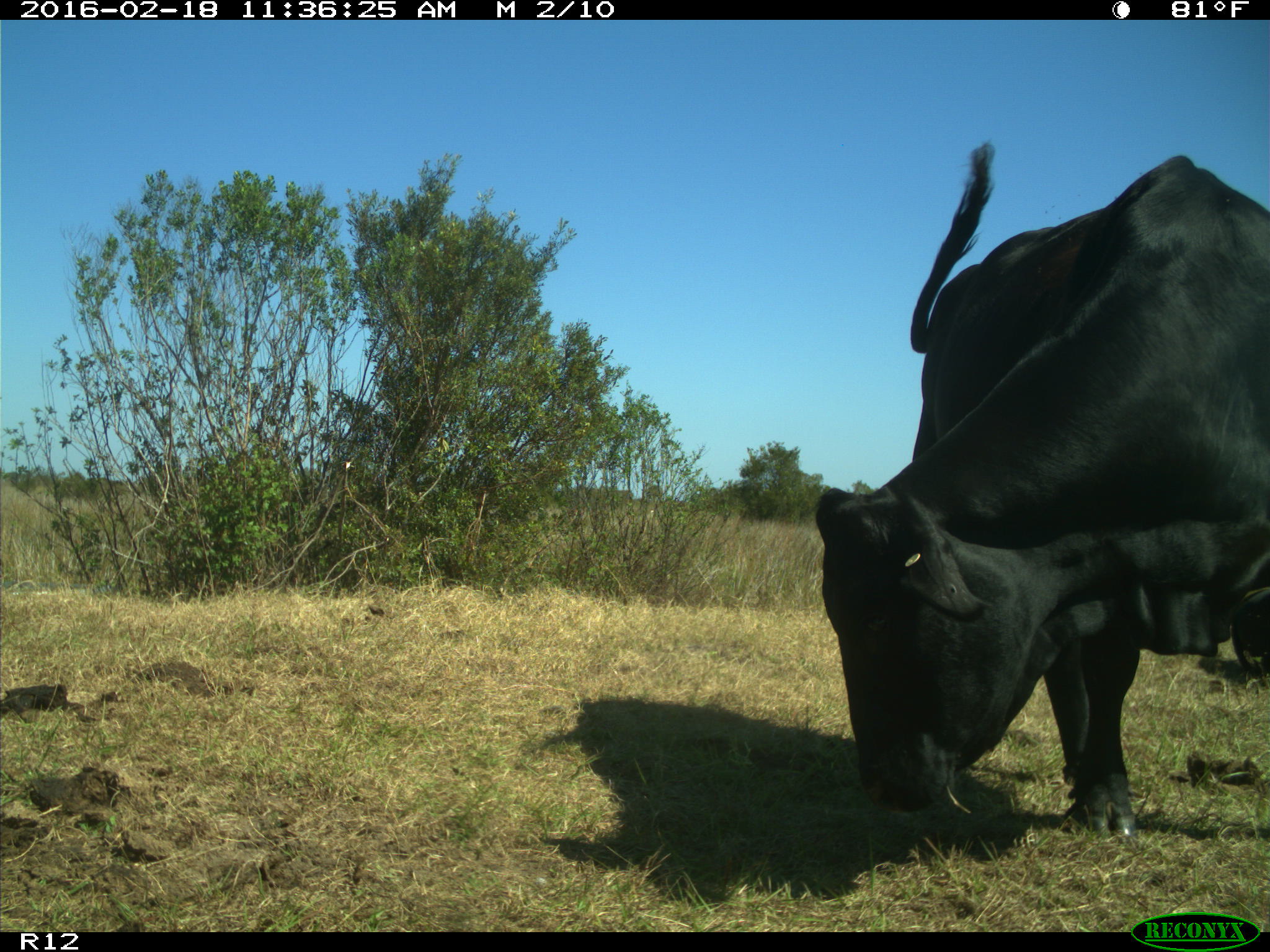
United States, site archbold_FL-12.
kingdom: Animalia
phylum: Chordata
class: Mammalia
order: Artiodactyla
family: Bovidae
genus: Bos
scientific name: Bos taurus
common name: domestic cow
Bos taurus (domestic cow).